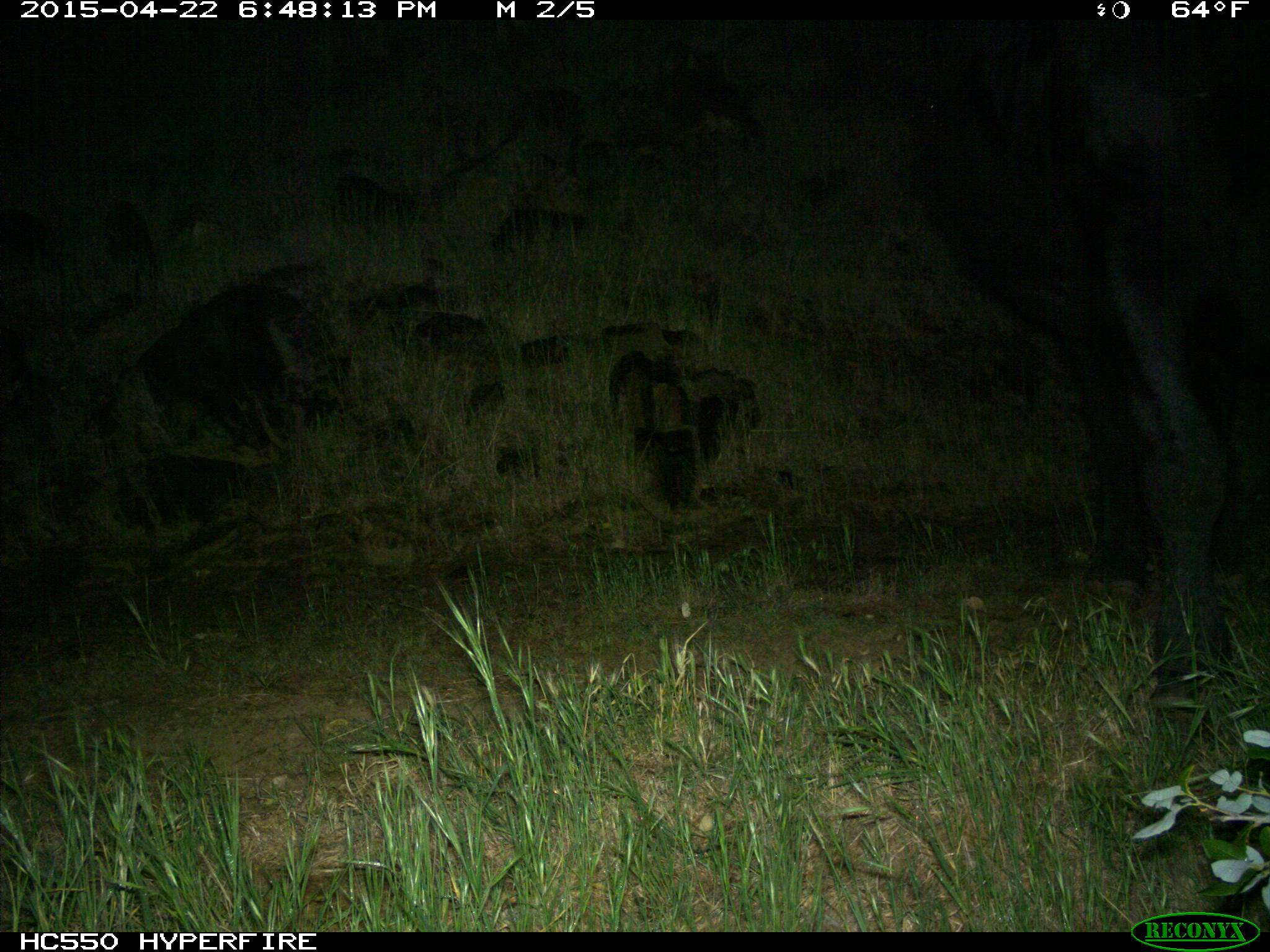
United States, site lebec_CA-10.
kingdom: Animalia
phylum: Chordata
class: Mammalia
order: Artiodactyla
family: Bovidae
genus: Bos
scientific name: Bos taurus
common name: domestic cow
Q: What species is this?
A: Bos taurus (domestic cow).